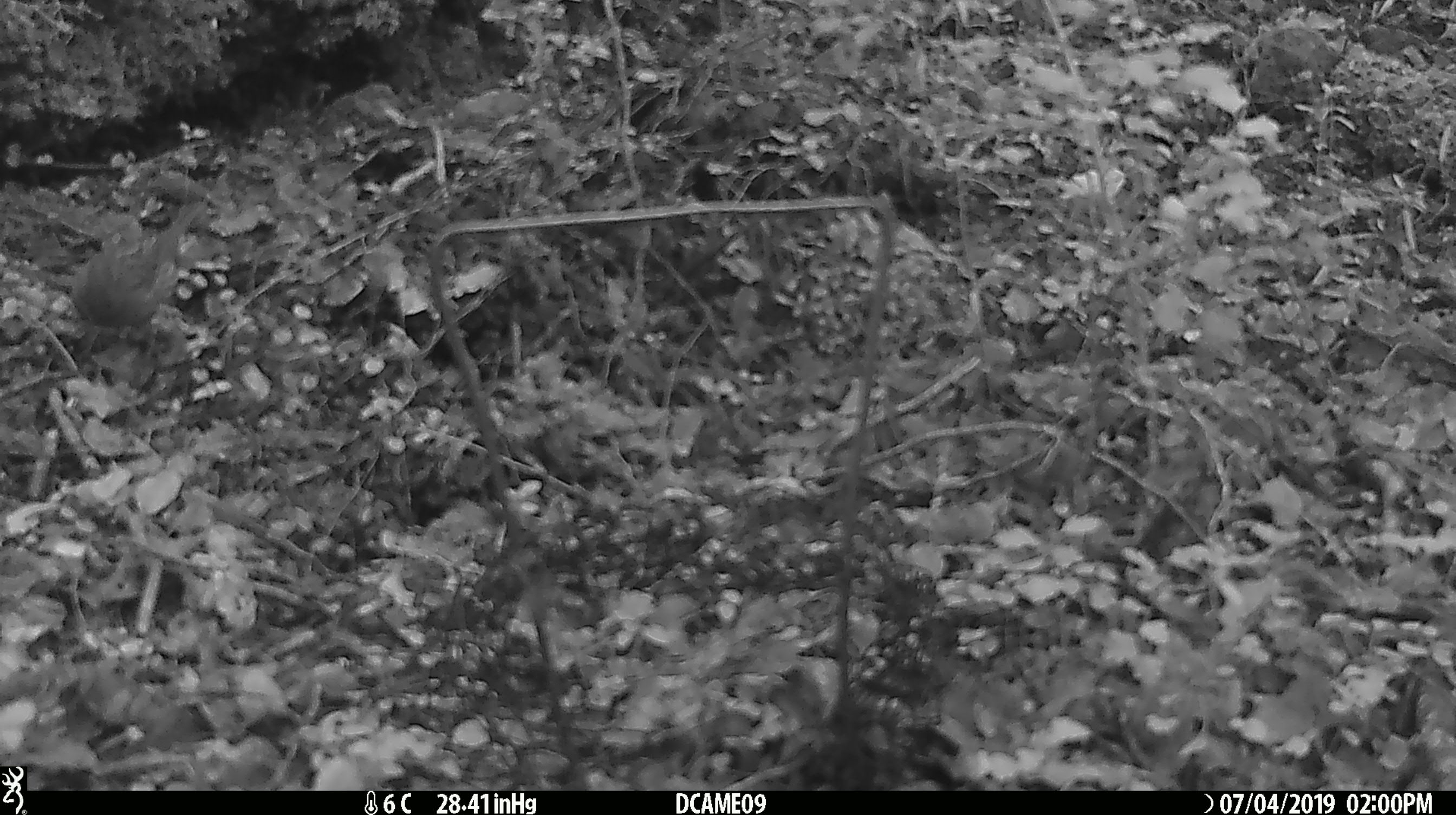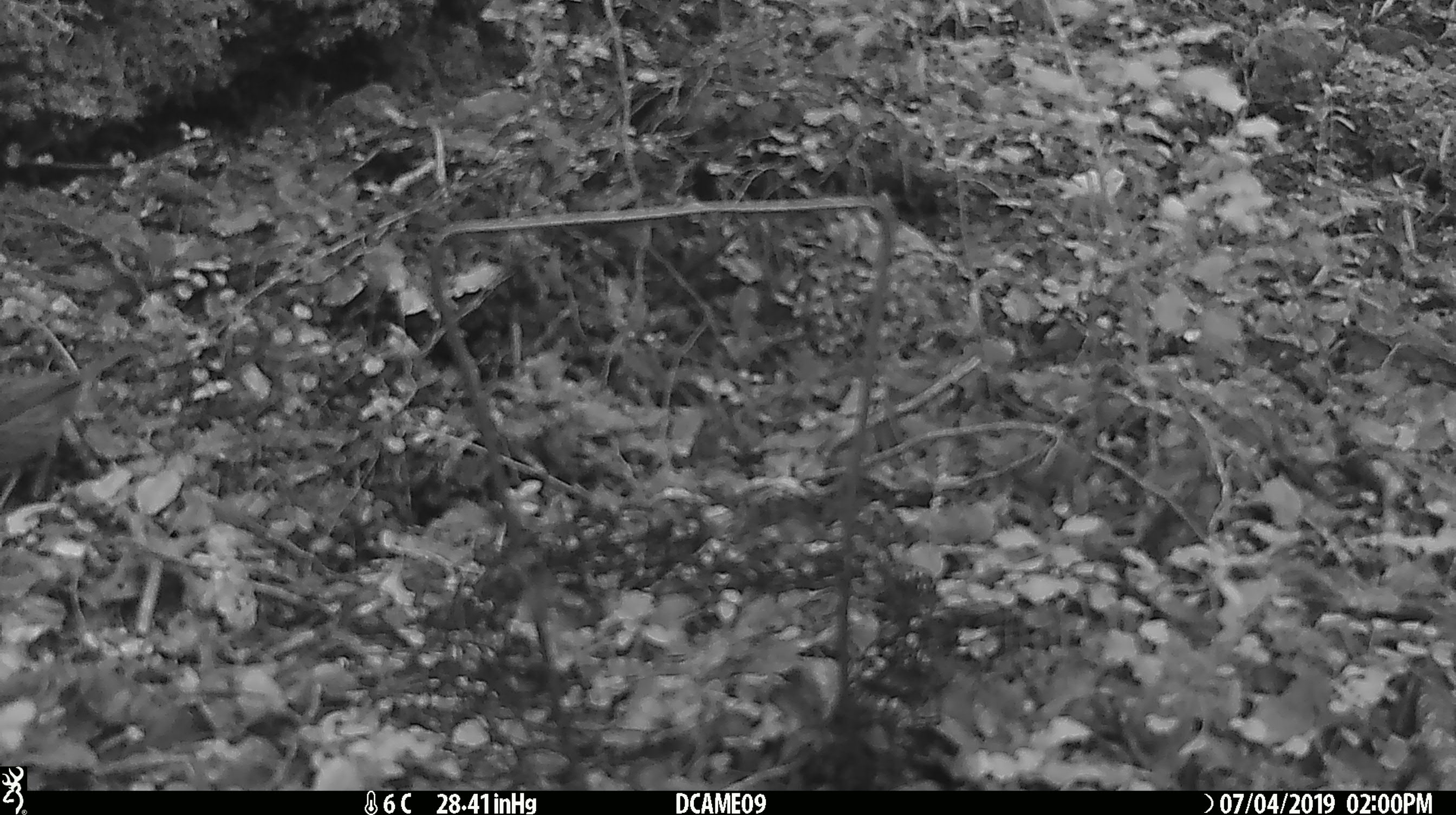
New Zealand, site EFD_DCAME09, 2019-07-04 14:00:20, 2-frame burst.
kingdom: Animalia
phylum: Chordata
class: Aves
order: Passeriformes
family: Prunellidae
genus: Prunella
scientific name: Prunella modularis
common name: dunnock